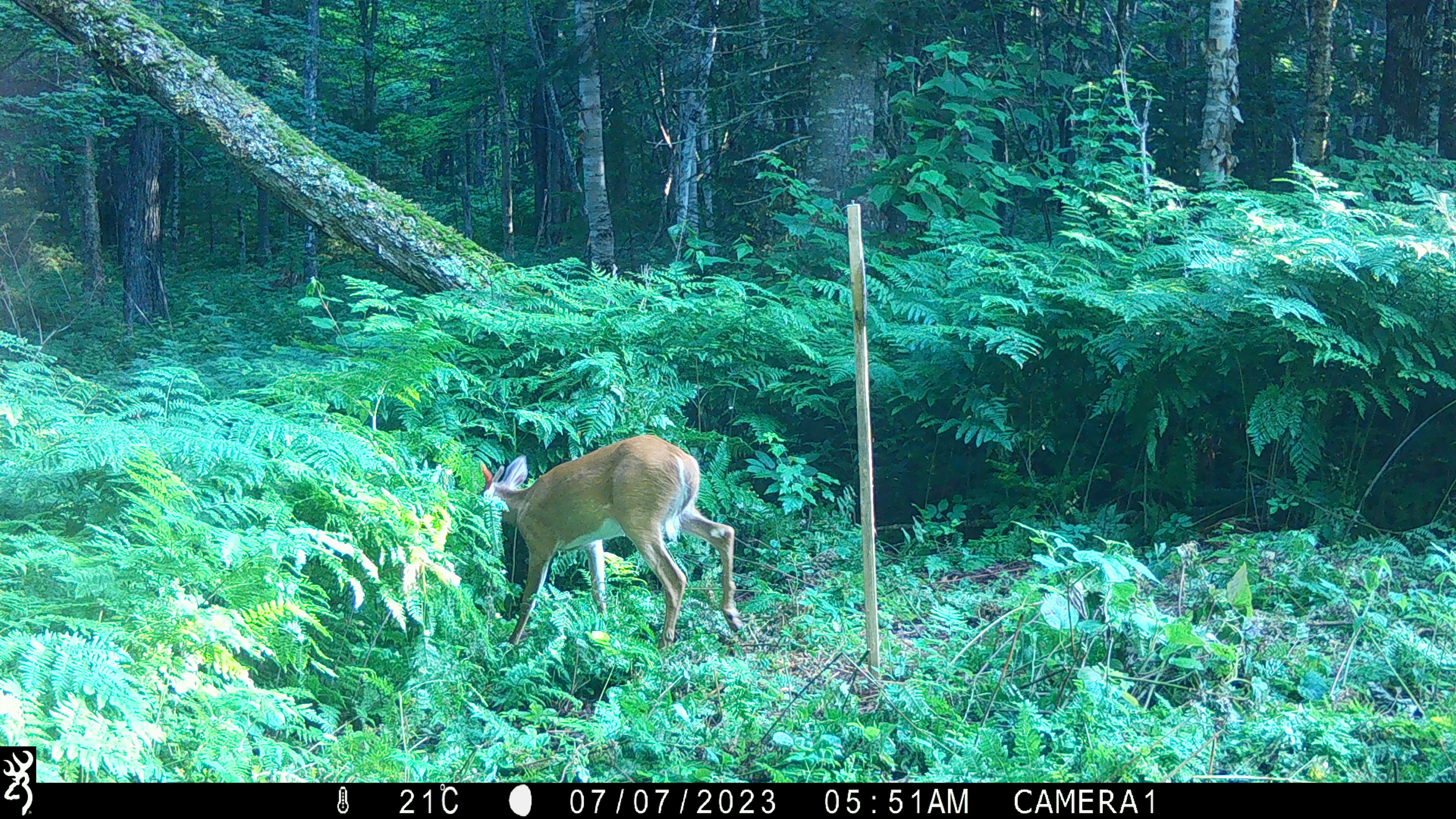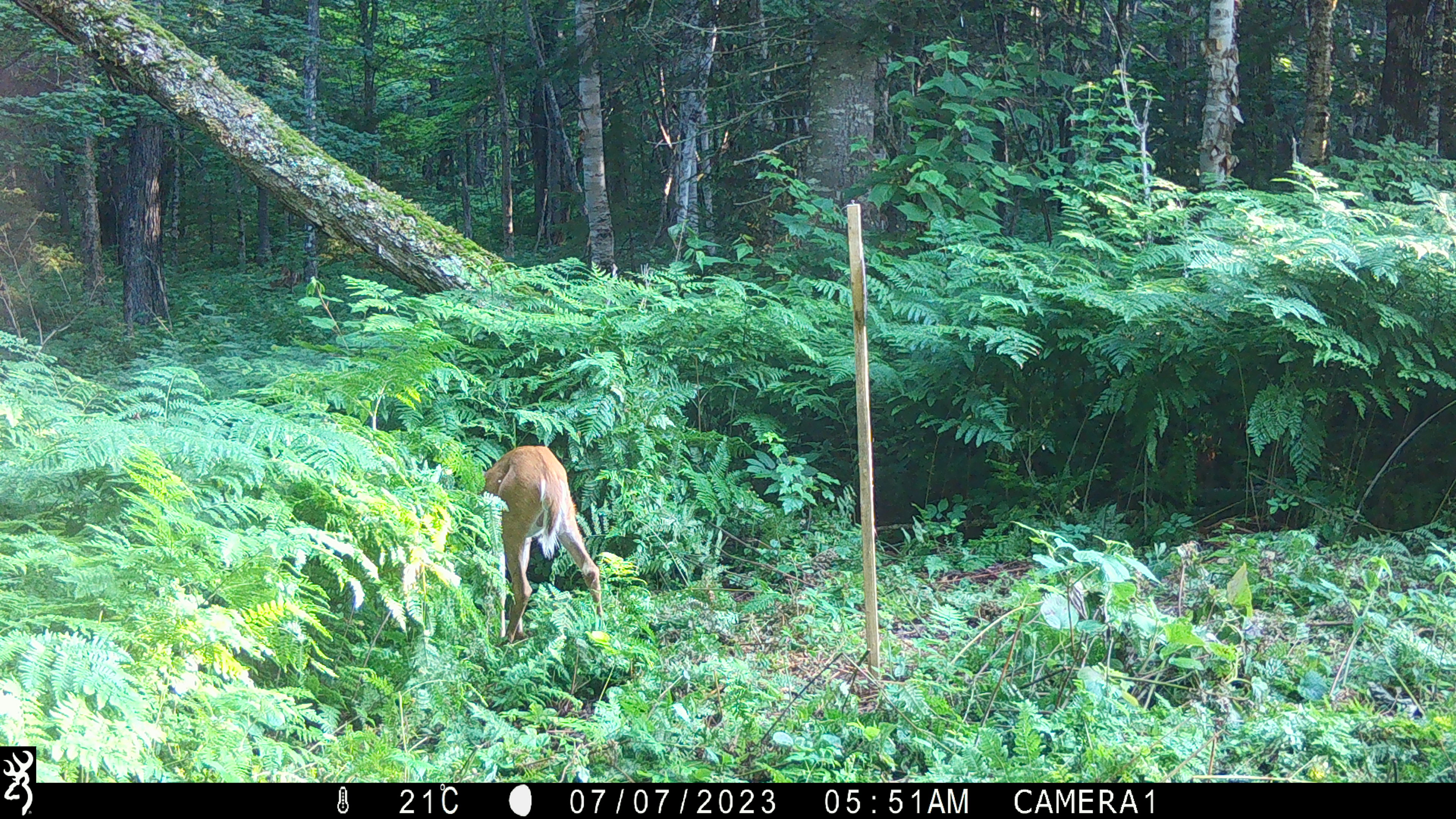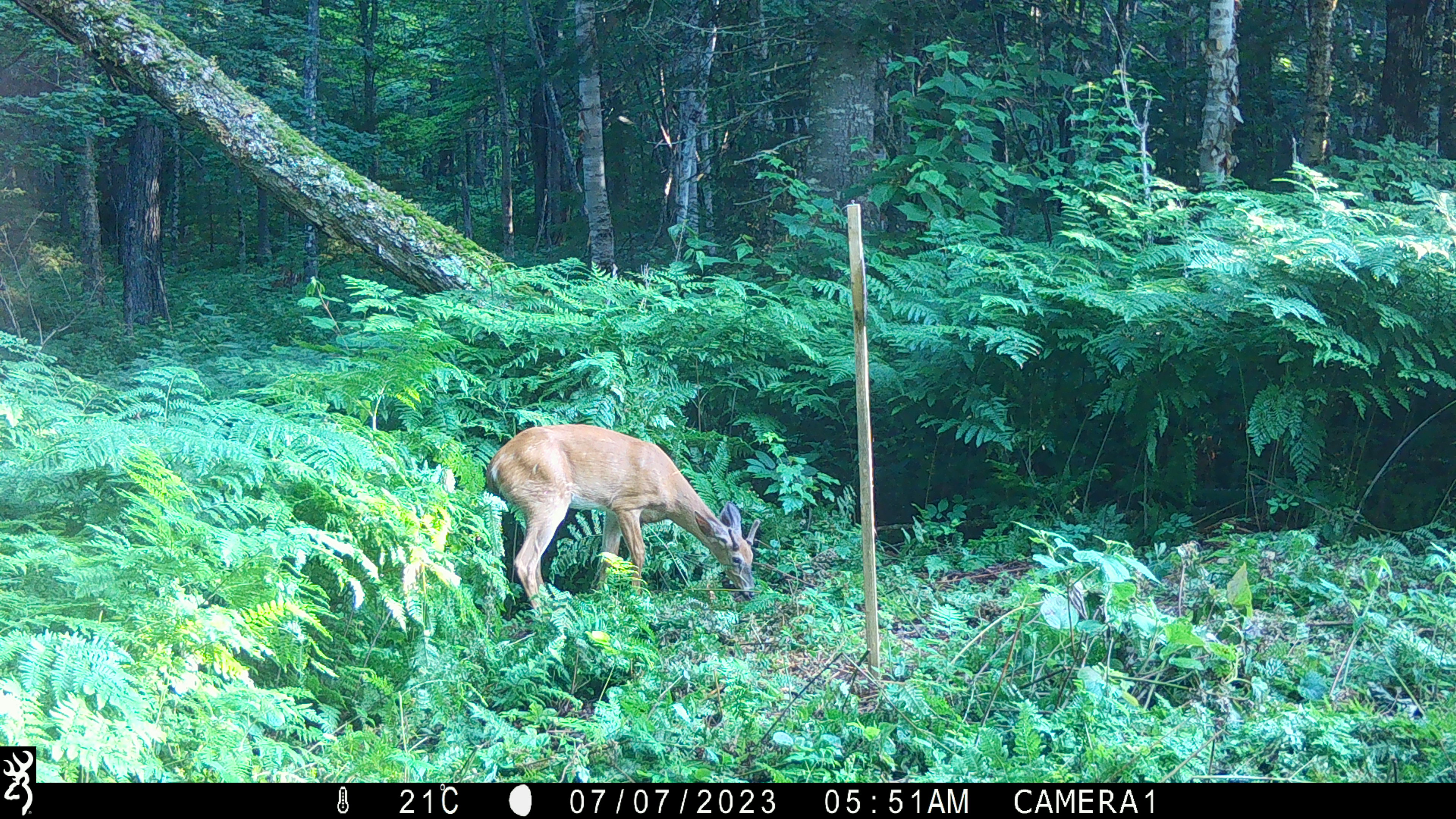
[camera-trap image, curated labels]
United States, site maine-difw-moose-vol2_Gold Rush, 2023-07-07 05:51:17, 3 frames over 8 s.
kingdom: Animalia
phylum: Chordata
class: Mammalia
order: Artiodactyla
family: Cervidae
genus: Odocoileus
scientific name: Odocoileus virginianus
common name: white-tailed deer